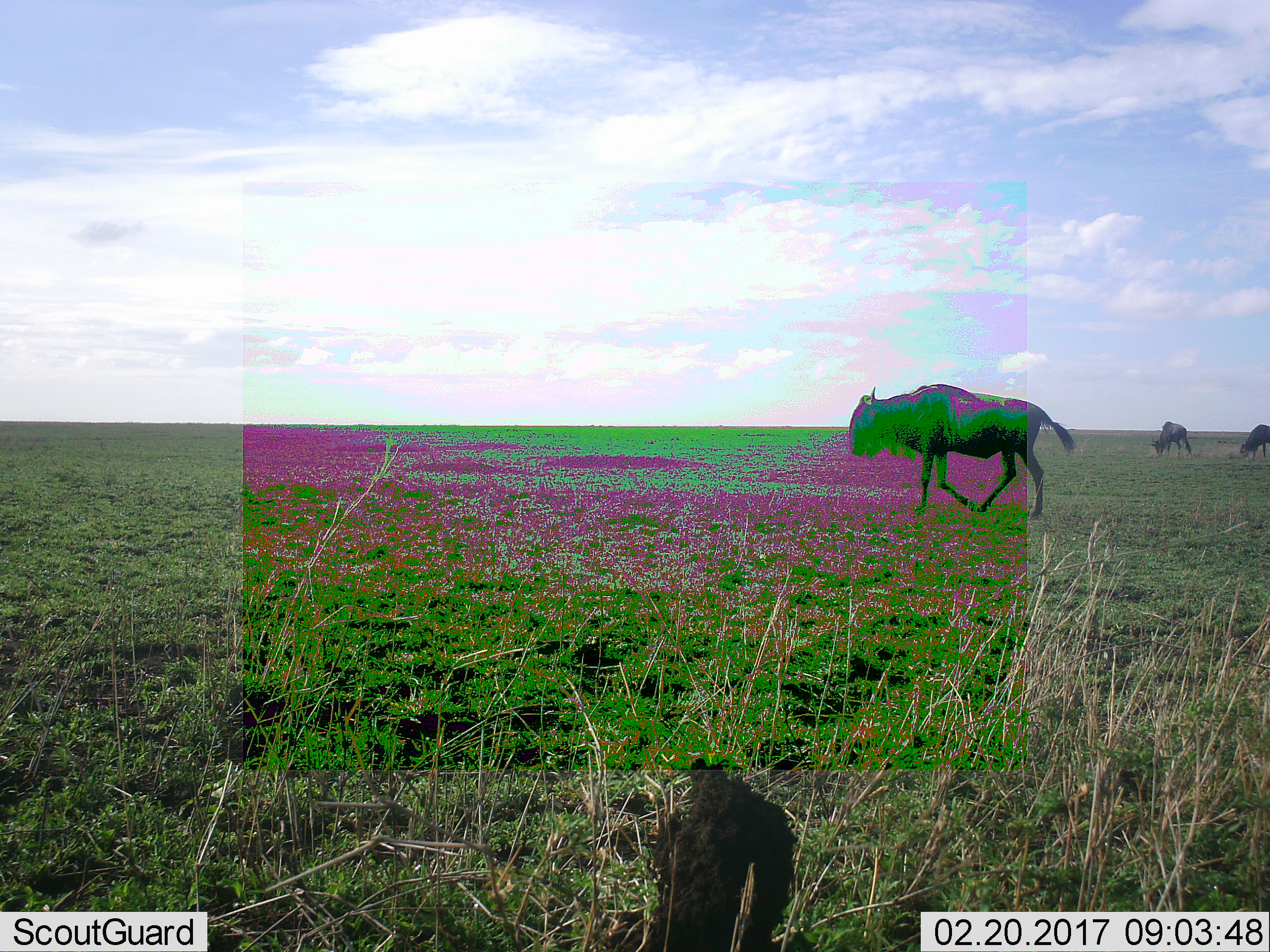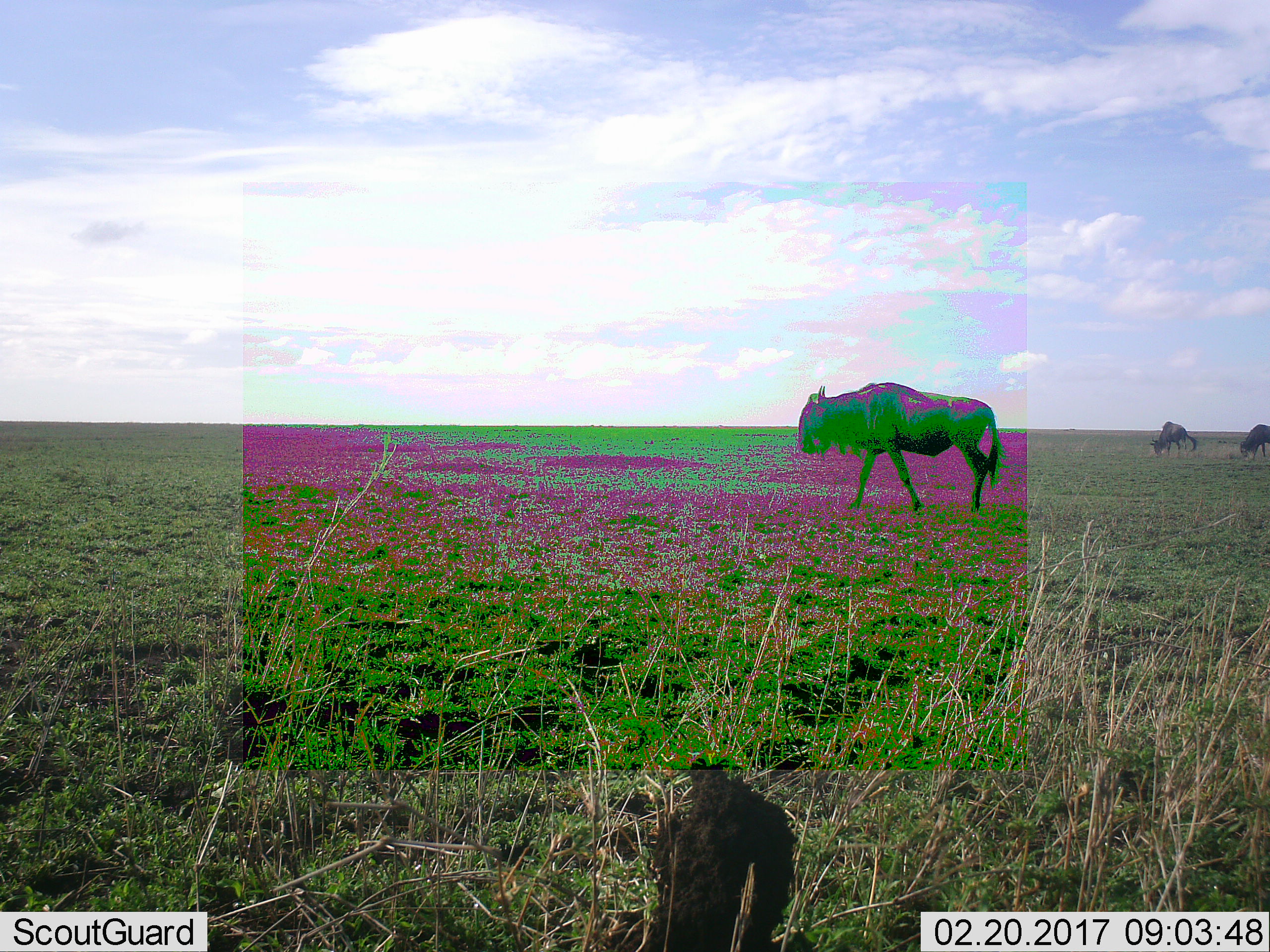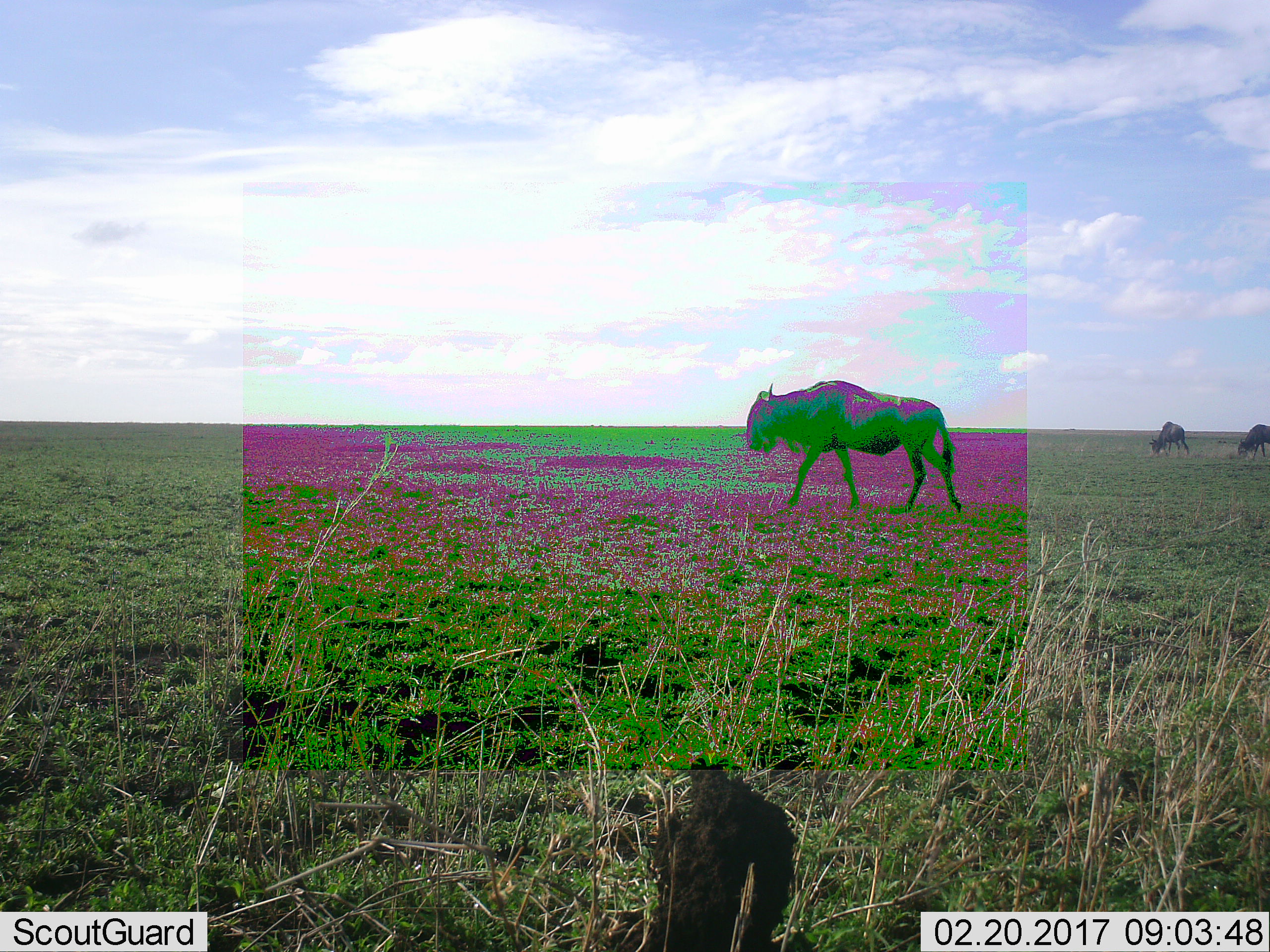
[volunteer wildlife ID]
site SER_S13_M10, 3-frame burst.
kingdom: Animalia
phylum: Chordata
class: Mammalia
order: Artiodactyla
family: Bovidae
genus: Connochaetes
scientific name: Connochaetes taurinus taurinus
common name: blue wildebeest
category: wildebeestblue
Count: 3.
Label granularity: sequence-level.